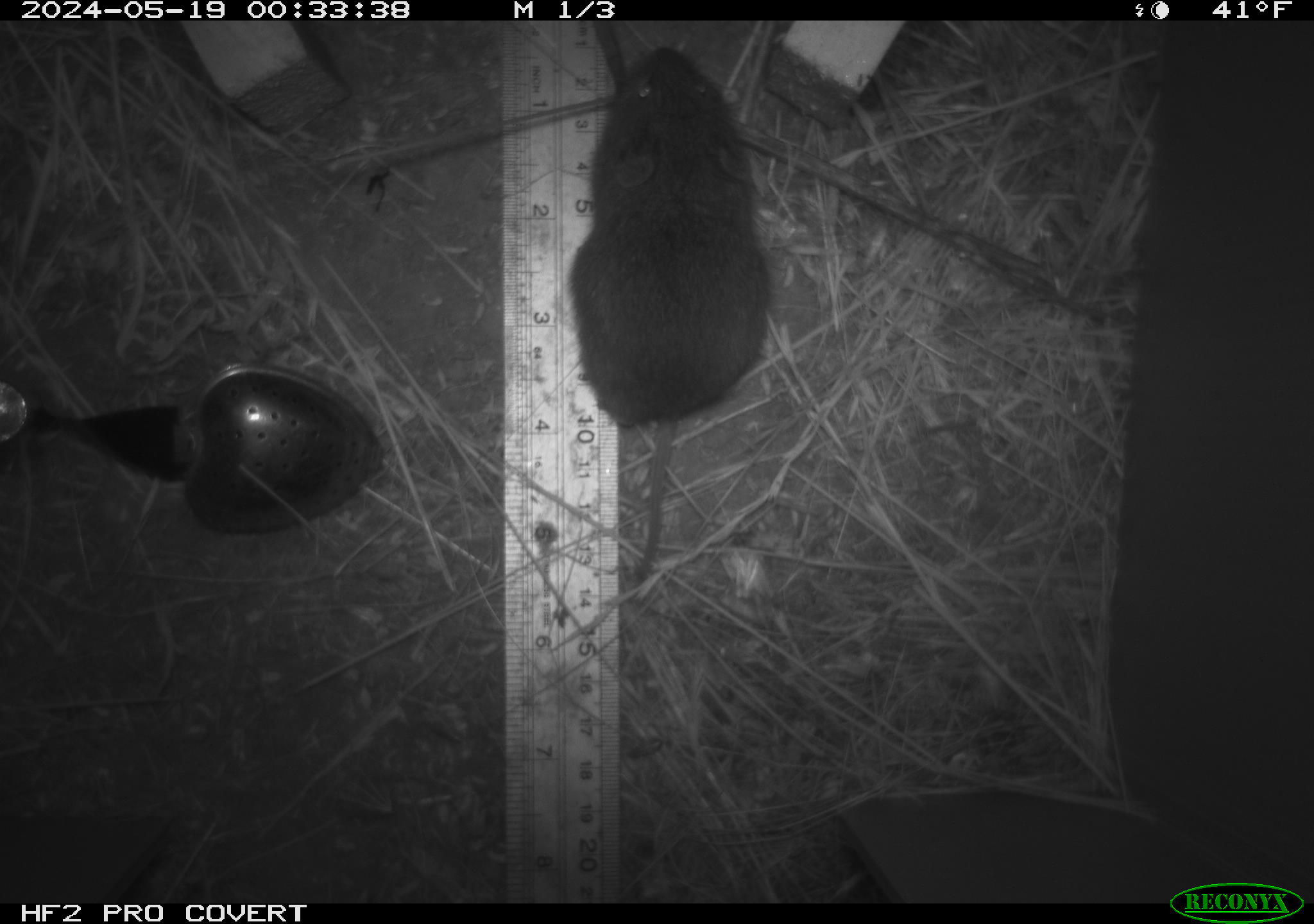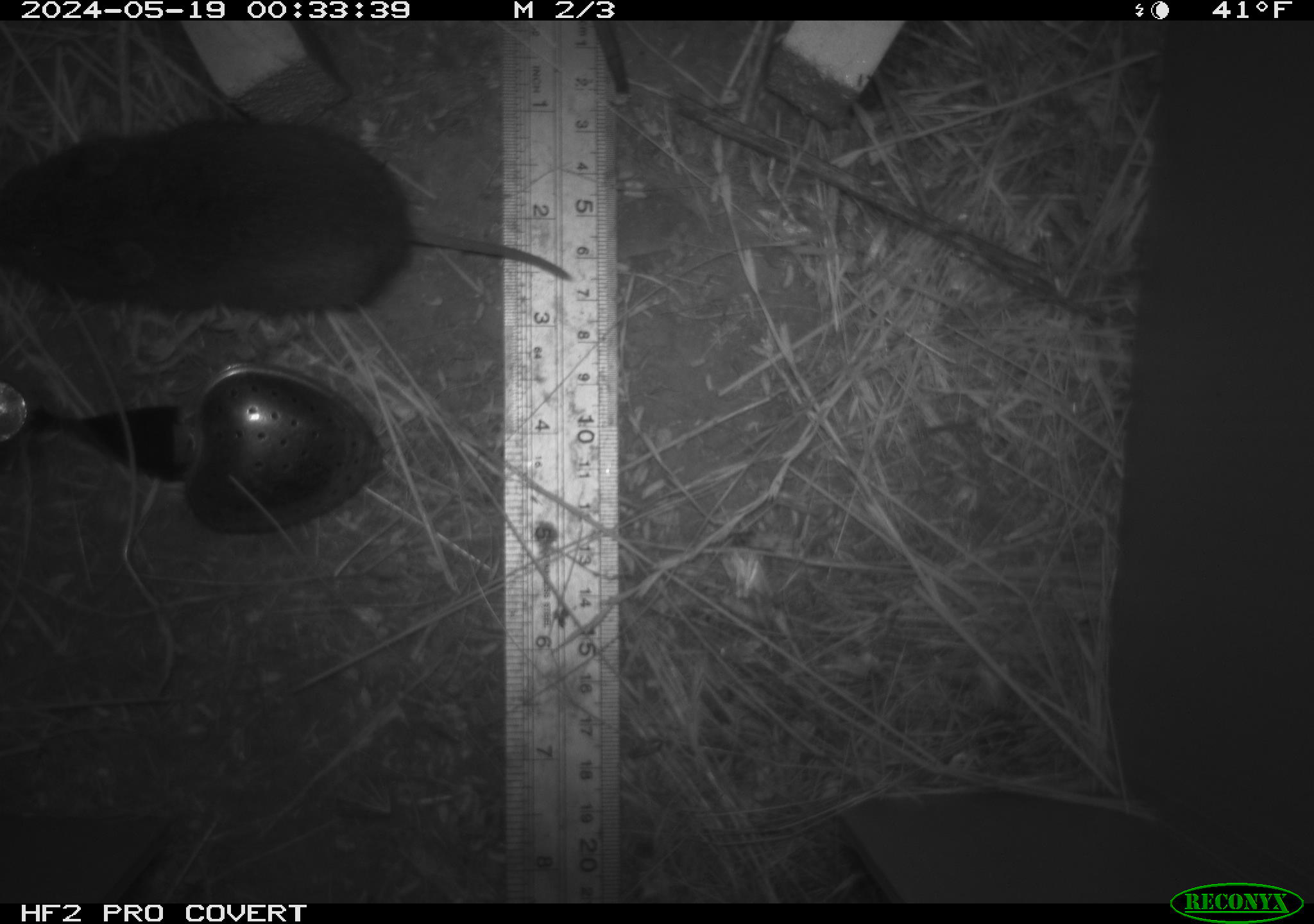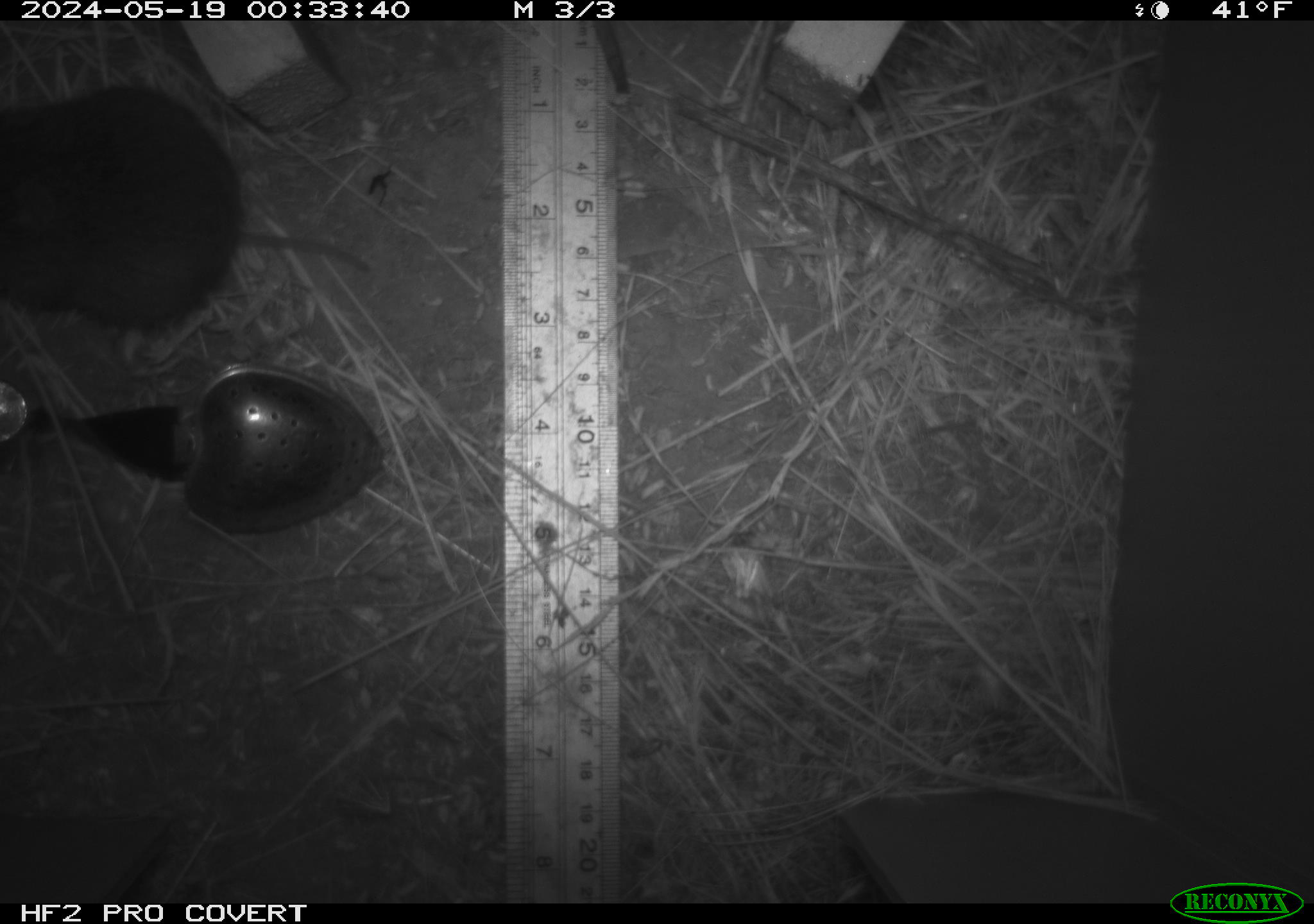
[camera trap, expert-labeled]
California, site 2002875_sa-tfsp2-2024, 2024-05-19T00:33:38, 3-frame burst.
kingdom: Animalia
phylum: Chordata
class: Mammalia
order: Rodentia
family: Cricetidae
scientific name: Arvicolinae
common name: voles, lemmings, and muskrats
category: arvicolinae subfamily